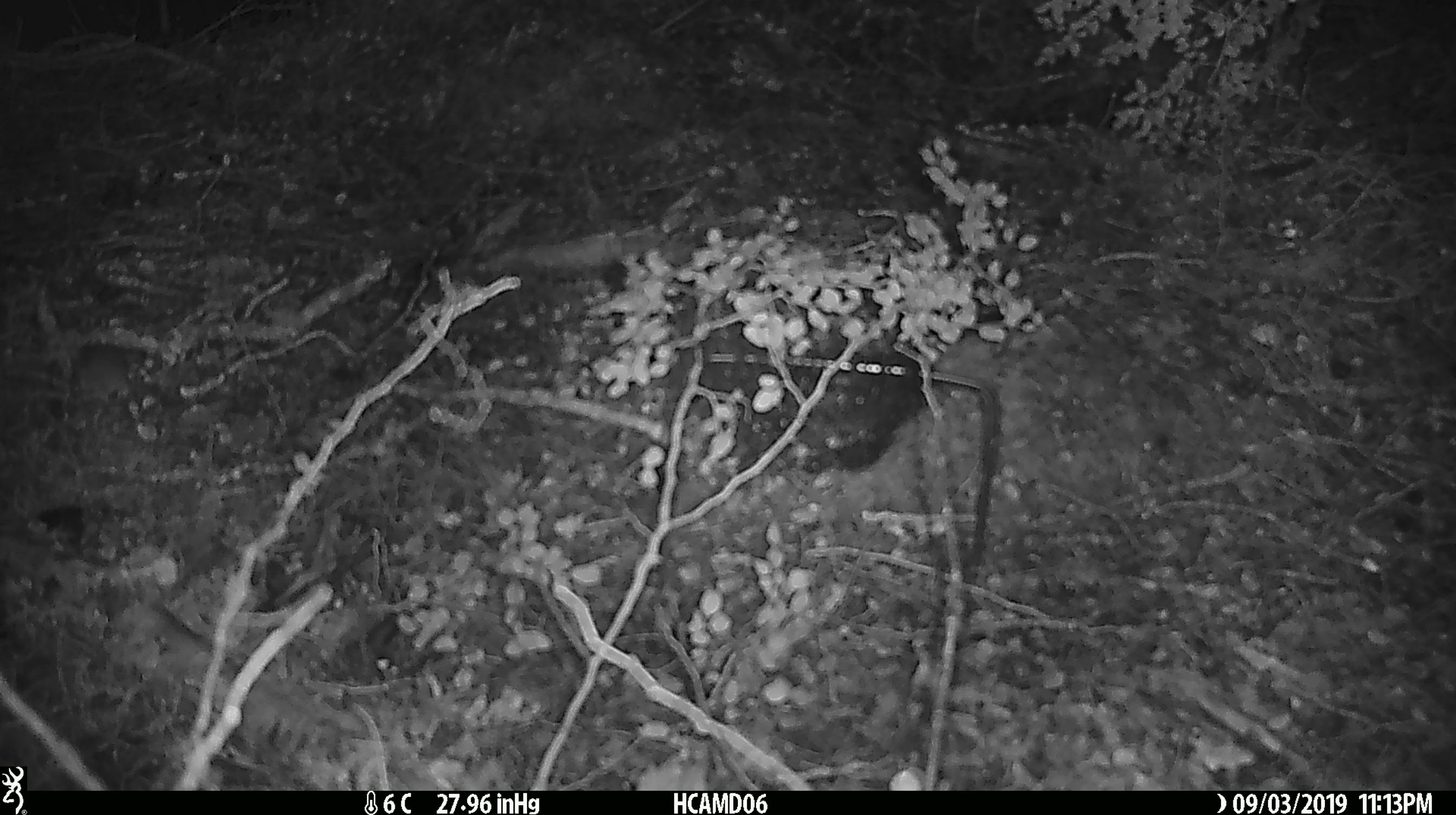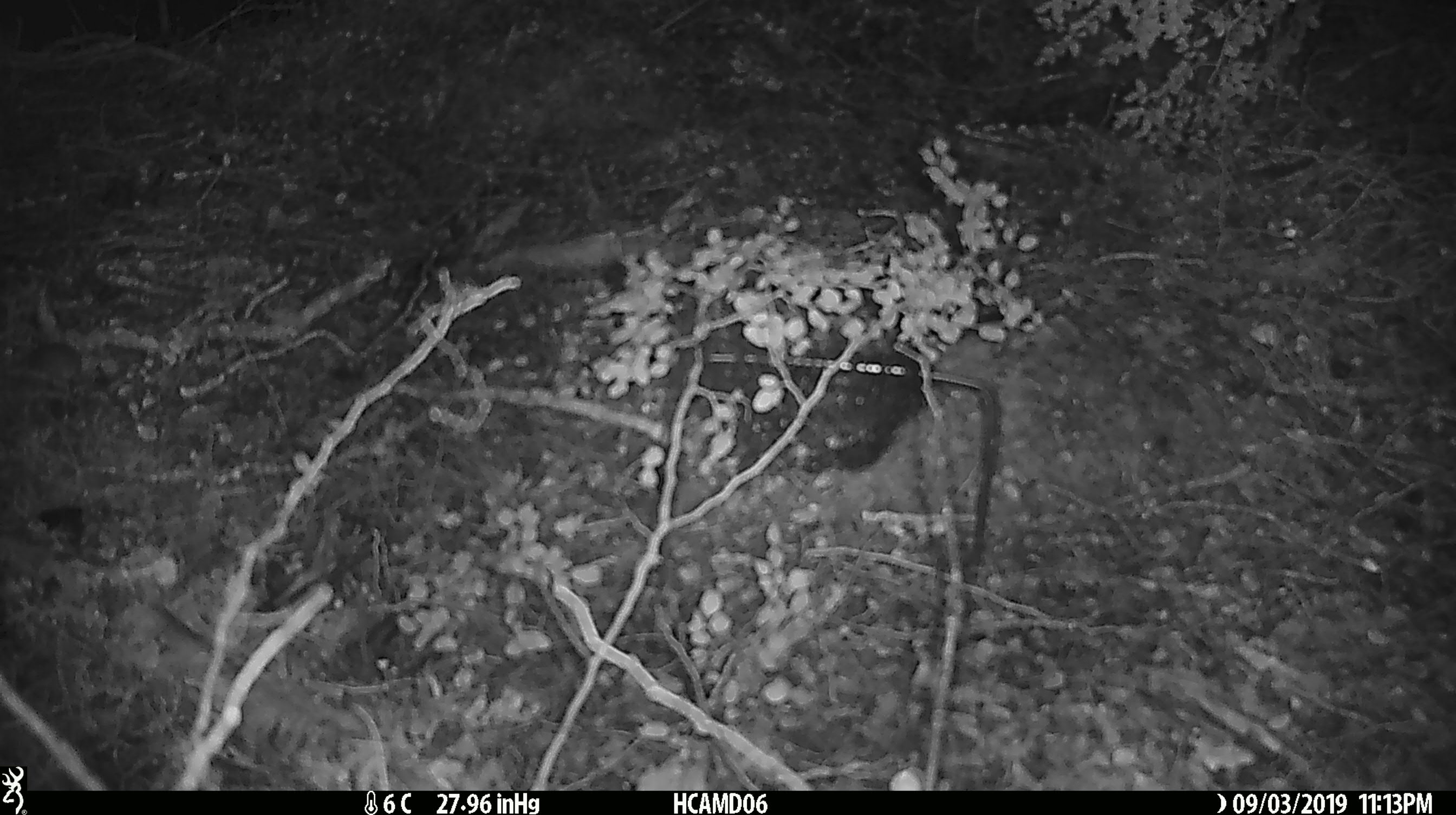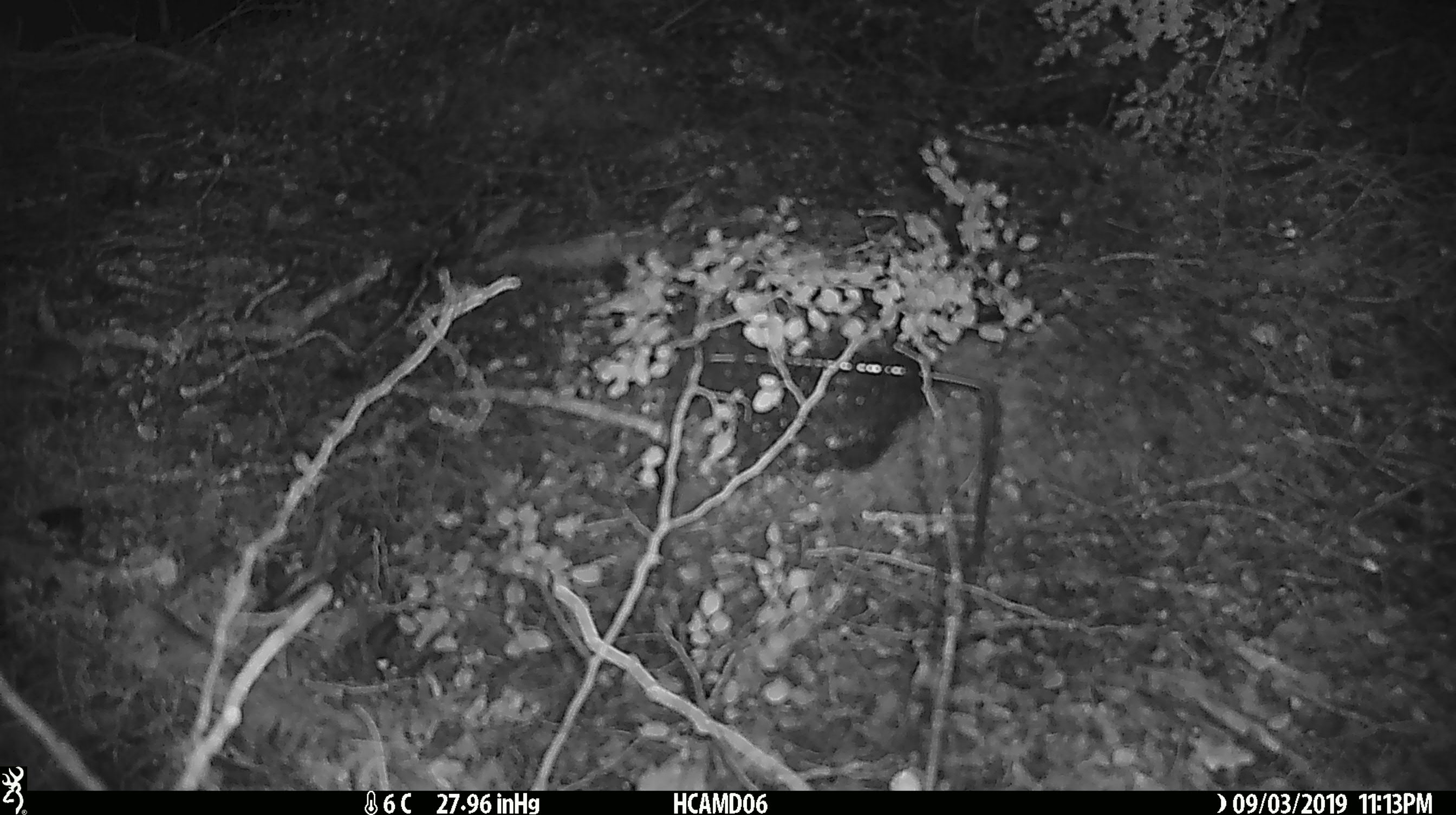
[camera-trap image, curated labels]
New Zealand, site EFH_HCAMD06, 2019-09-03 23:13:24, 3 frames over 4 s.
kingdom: Animalia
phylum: Chordata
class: Mammalia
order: Rodentia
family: Muridae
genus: Mus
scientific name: Mus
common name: mouse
Mouse (Mus).